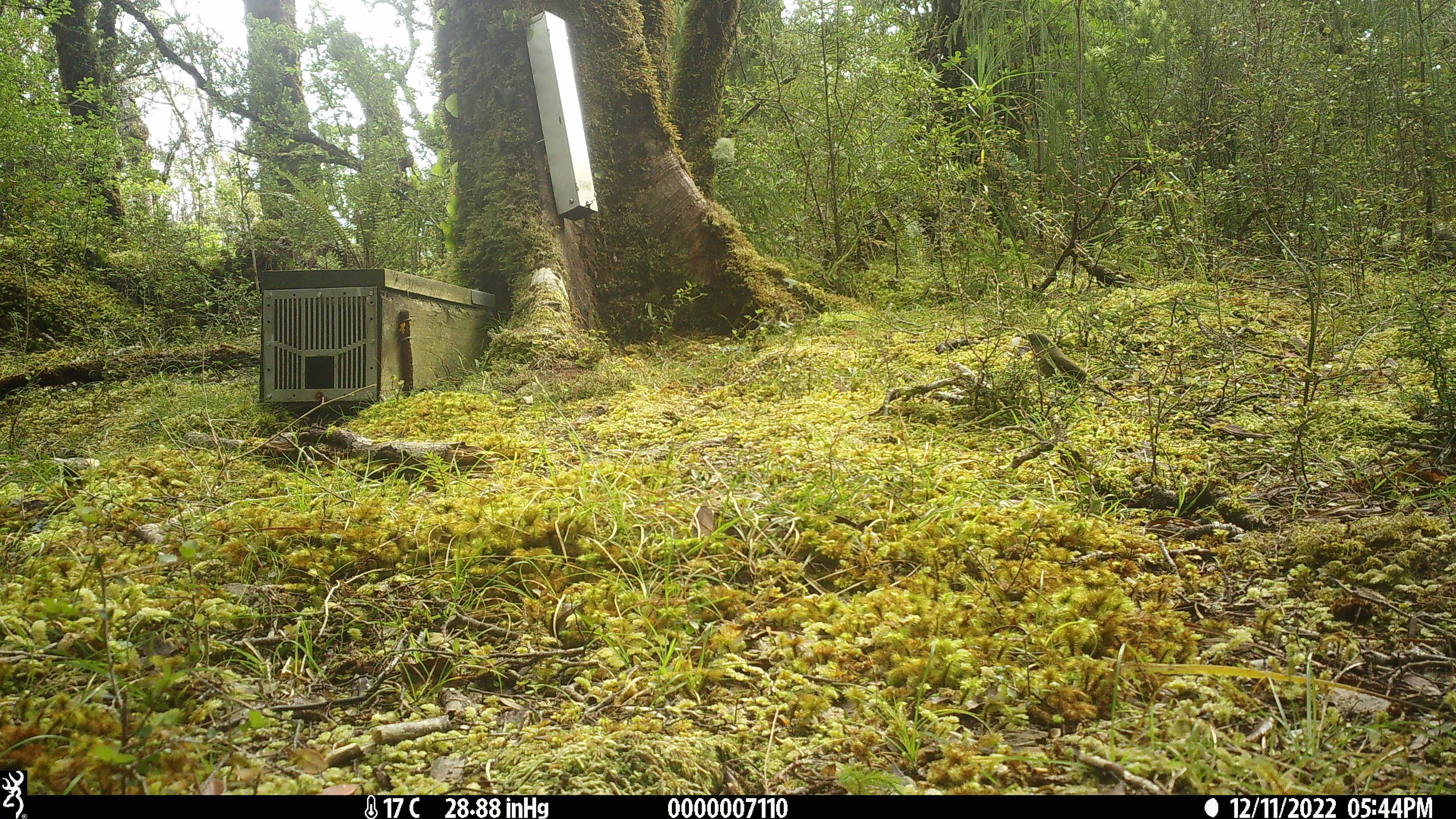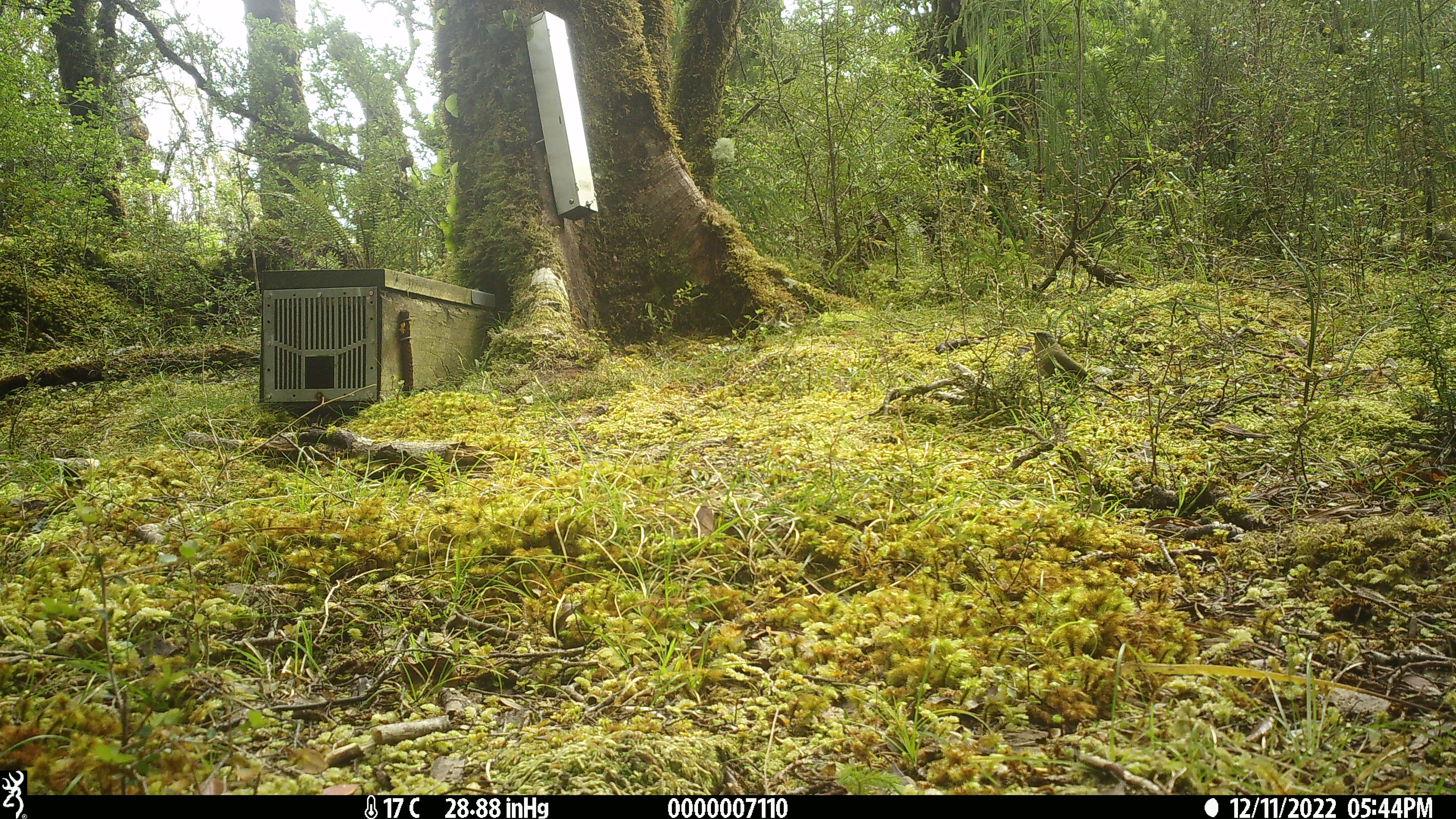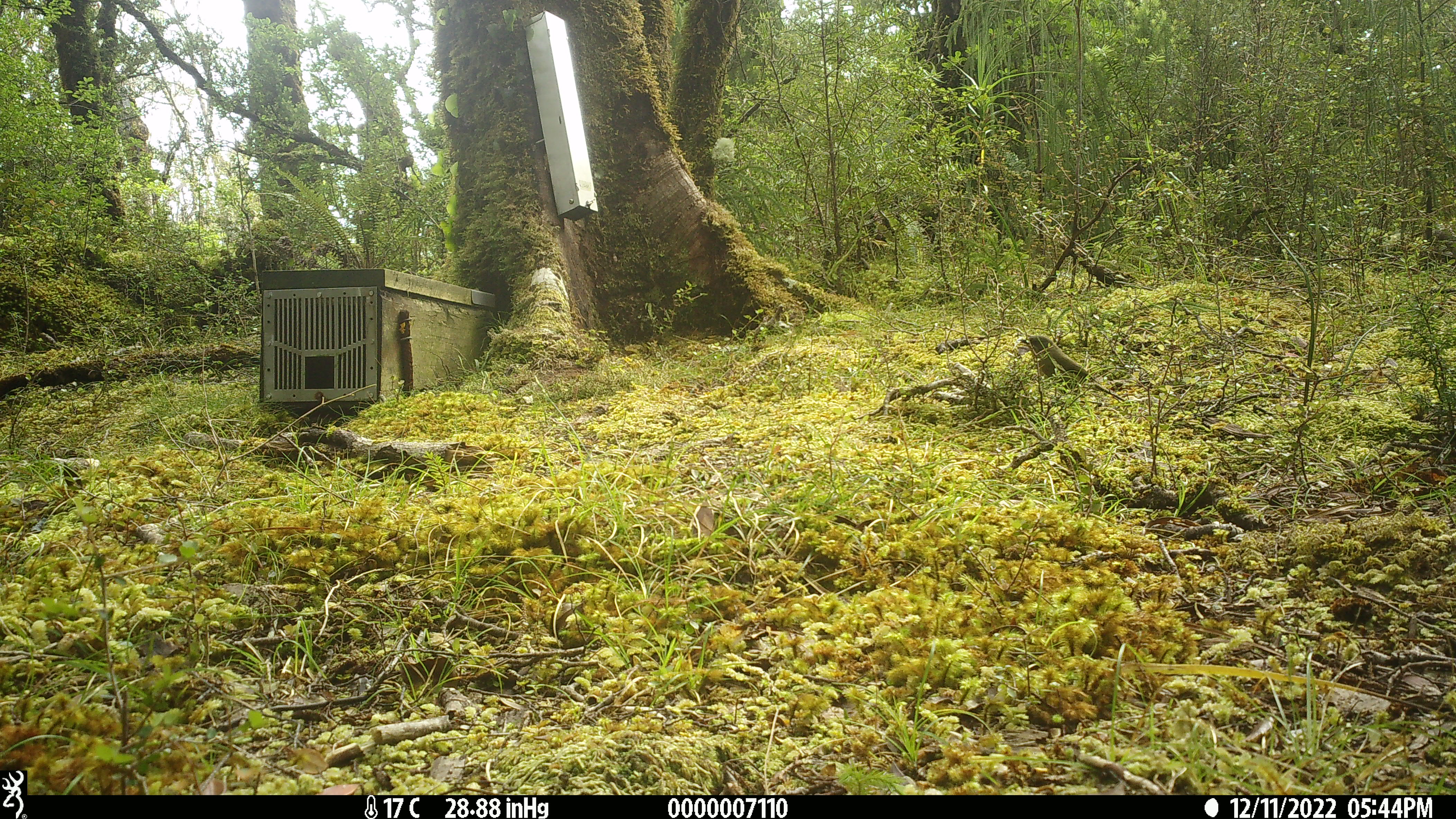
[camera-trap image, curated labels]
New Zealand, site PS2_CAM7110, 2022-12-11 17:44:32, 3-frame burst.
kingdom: Animalia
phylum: Chordata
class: Aves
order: Passeriformes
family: Meliphagidae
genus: Anthornis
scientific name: Anthornis melanura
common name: new zealand bellbird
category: bellbird